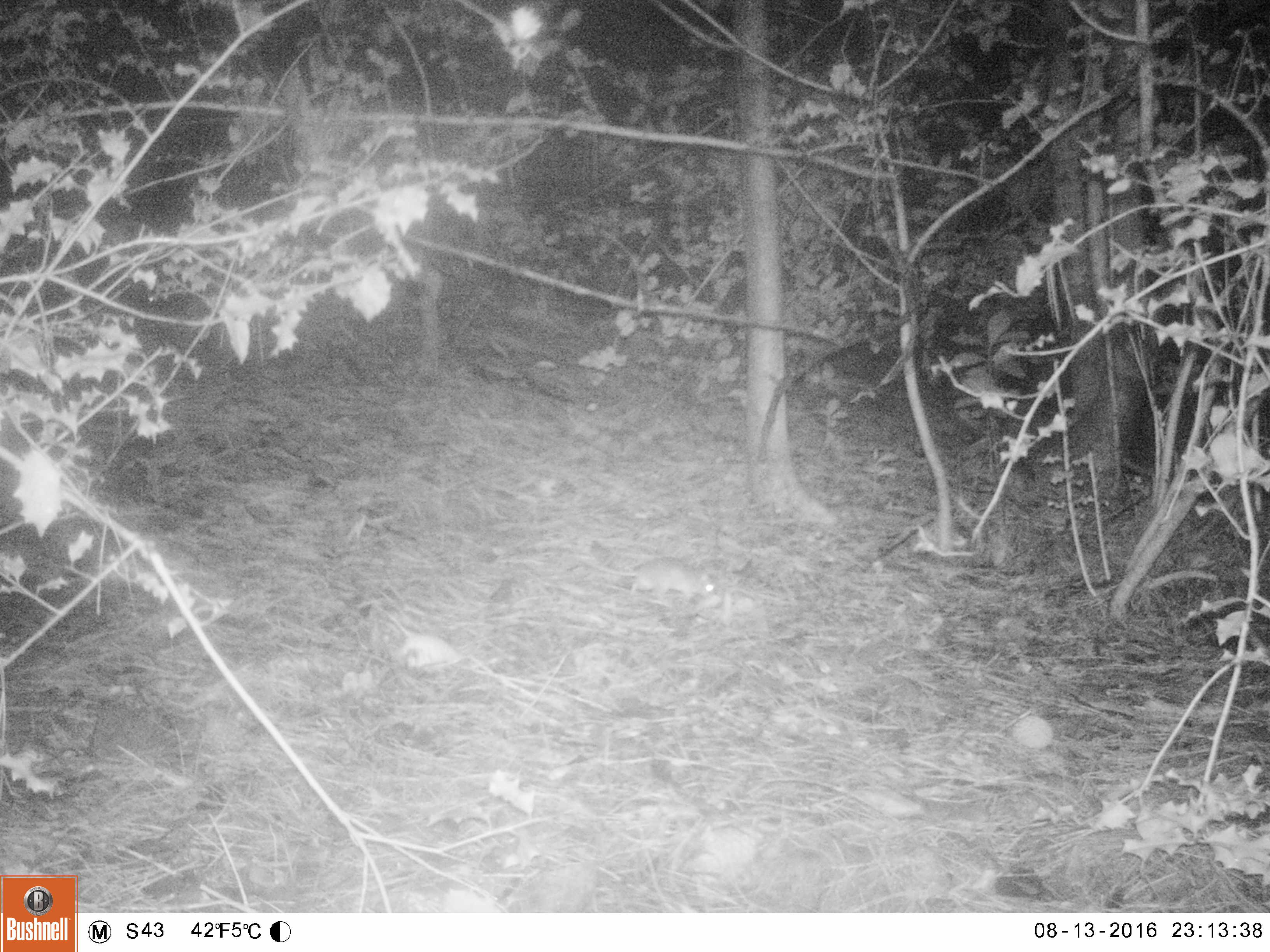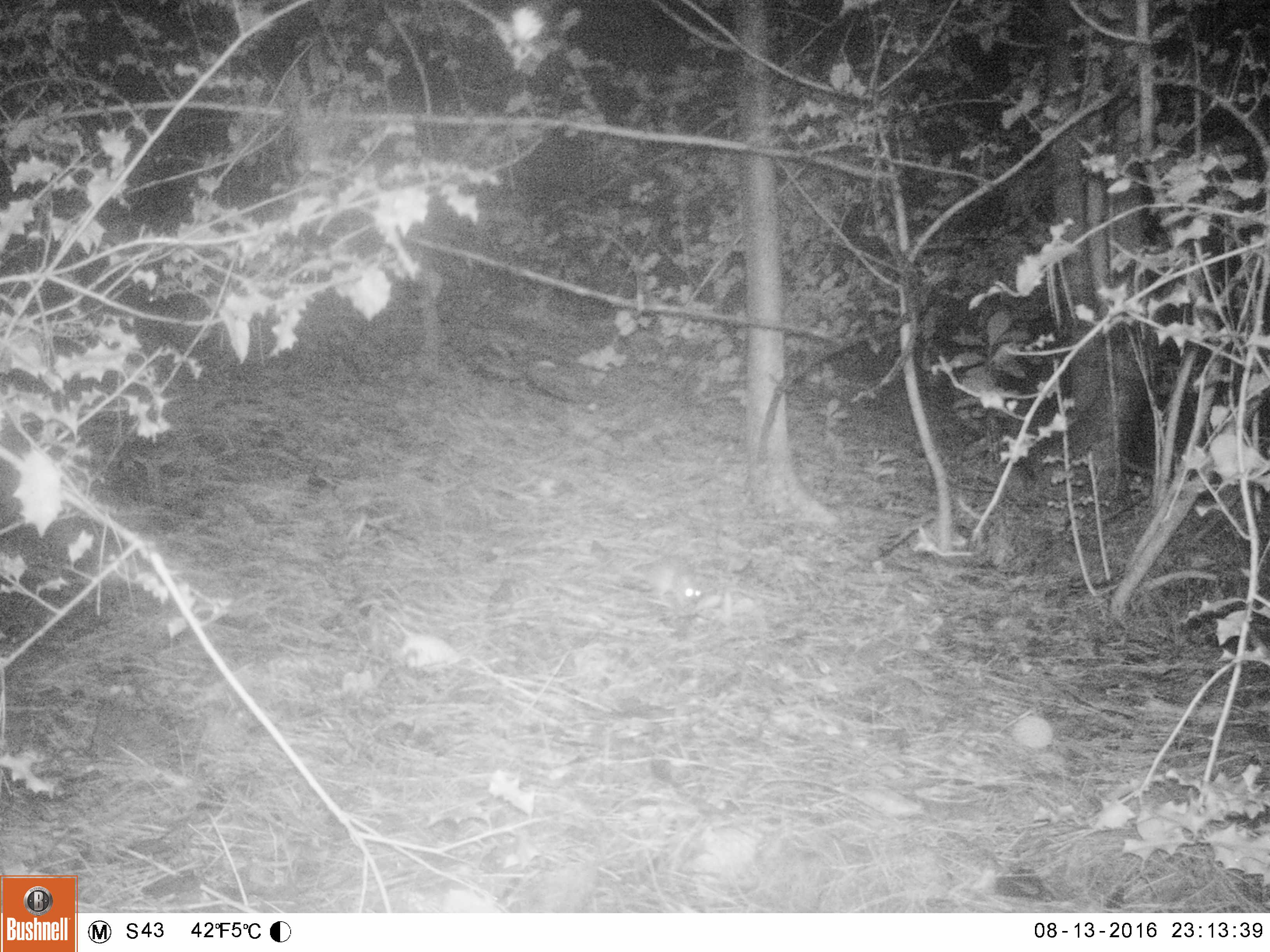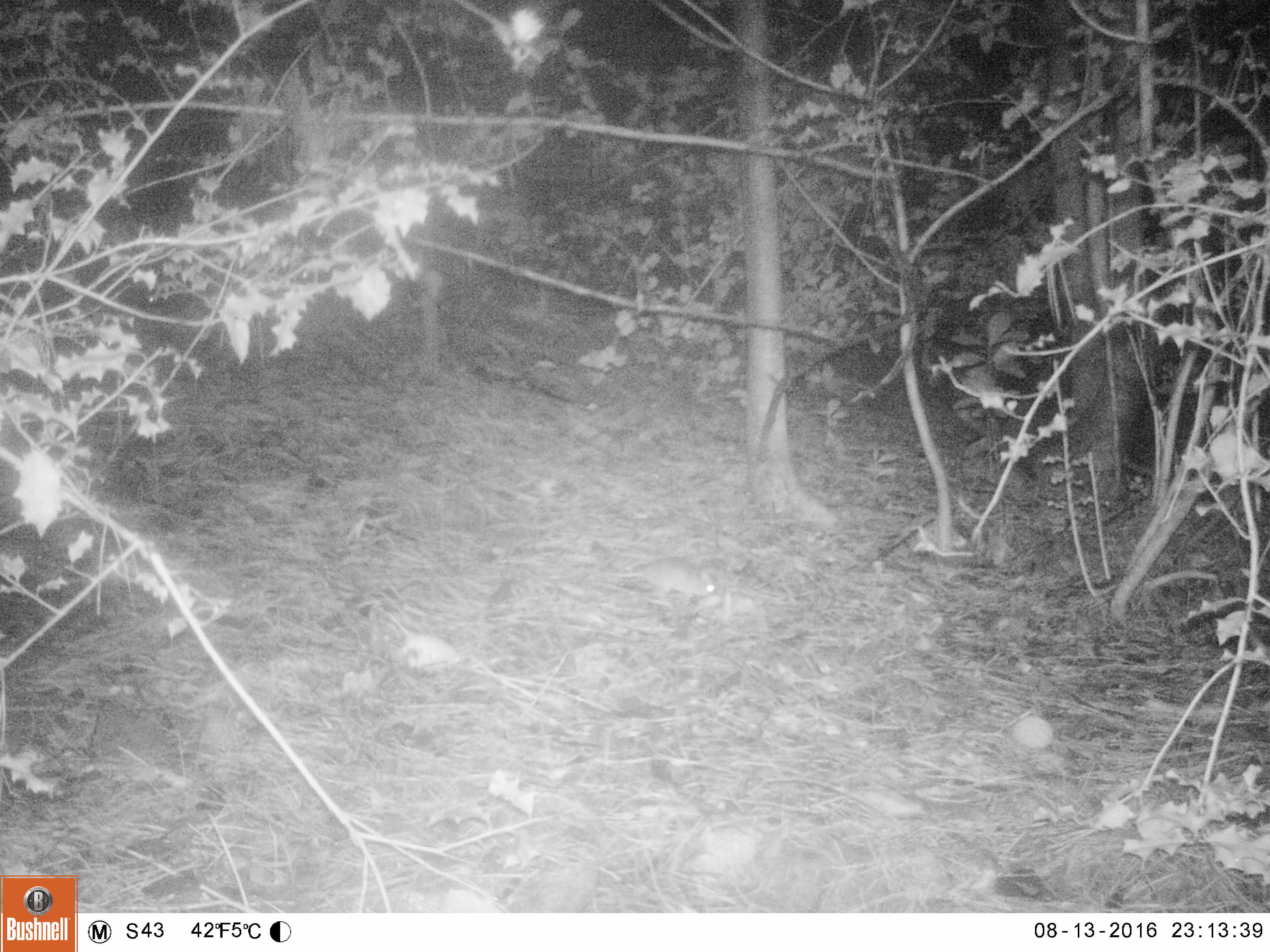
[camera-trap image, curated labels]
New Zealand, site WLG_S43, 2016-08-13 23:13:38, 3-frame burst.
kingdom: Animalia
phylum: Chordata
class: Mammalia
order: Rodentia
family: Muridae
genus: Rattus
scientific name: Rattus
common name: rat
Rat (Rattus).